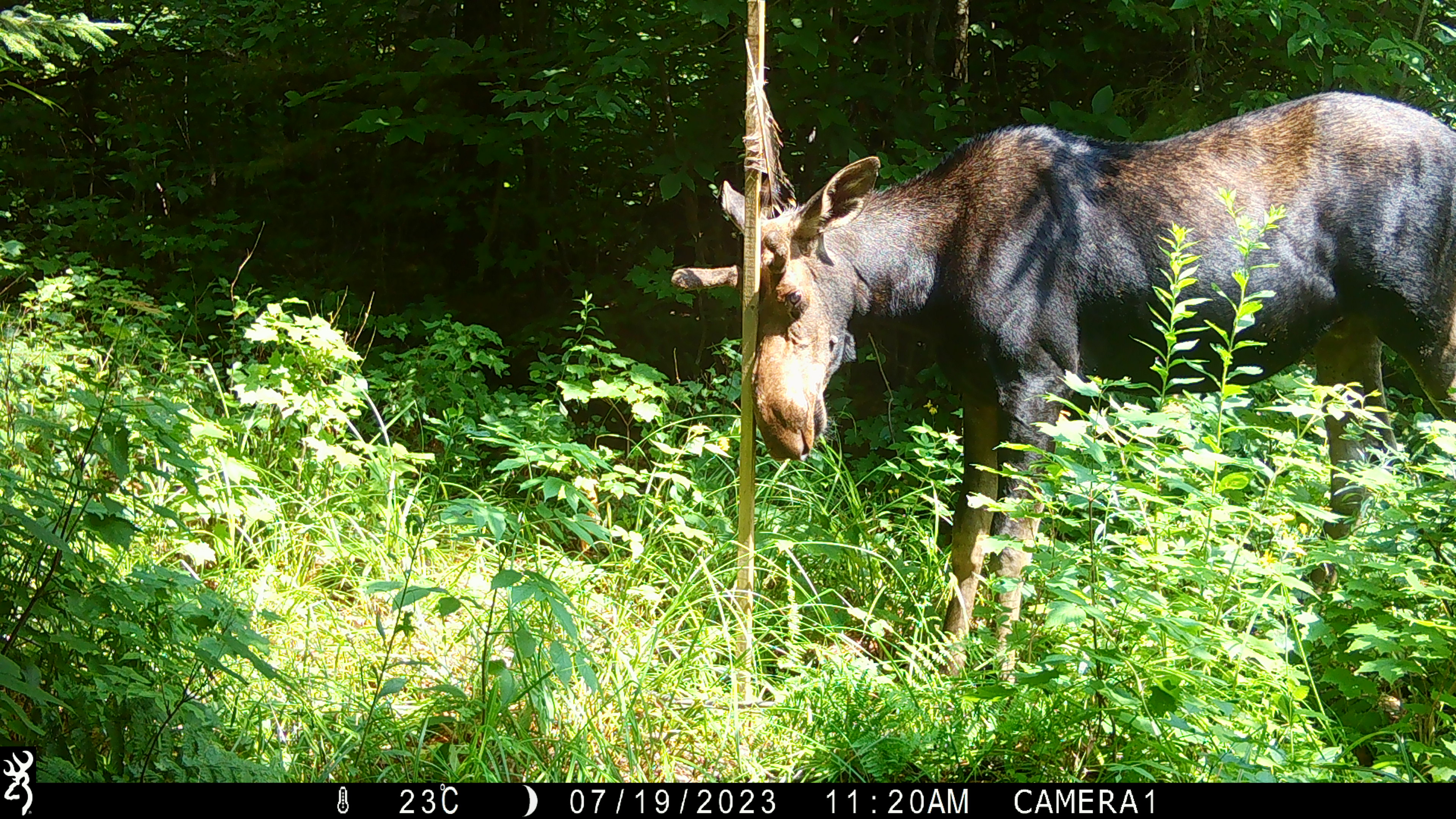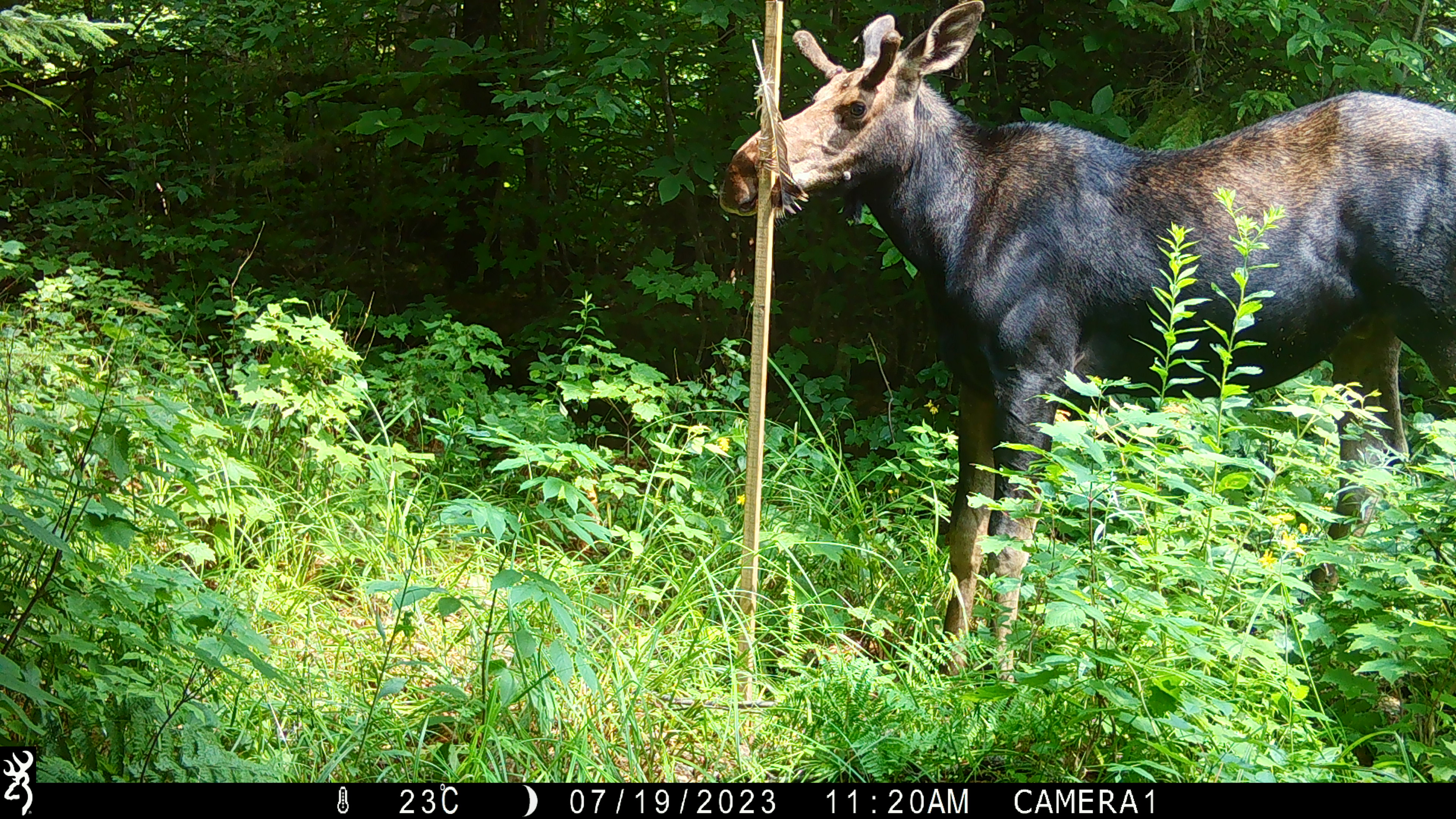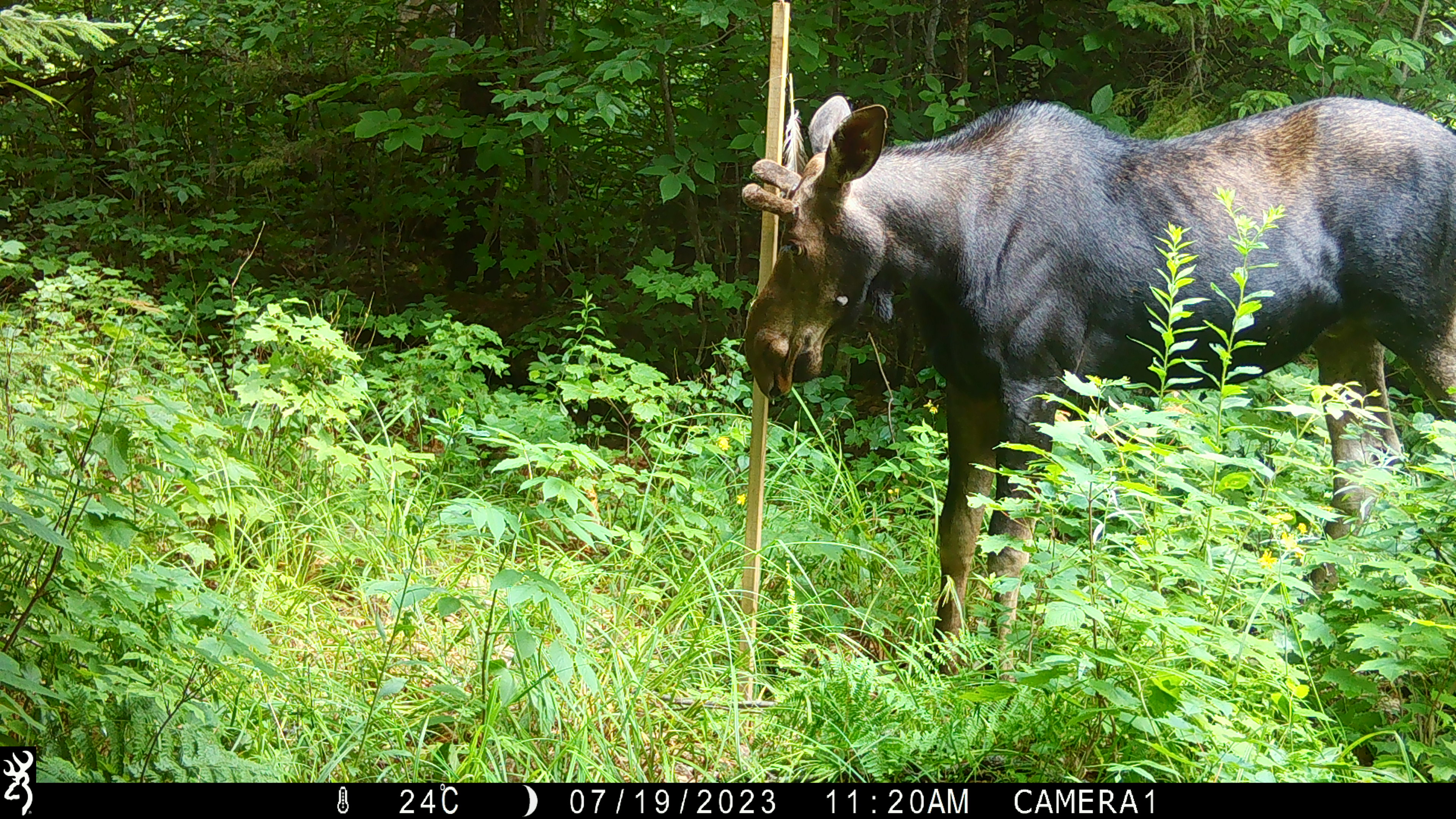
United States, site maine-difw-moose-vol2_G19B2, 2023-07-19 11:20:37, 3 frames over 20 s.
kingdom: Animalia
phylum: Chordata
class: Mammalia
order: Artiodactyla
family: Cervidae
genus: Alces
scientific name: Alces alces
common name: moose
Moose (Alces alces).